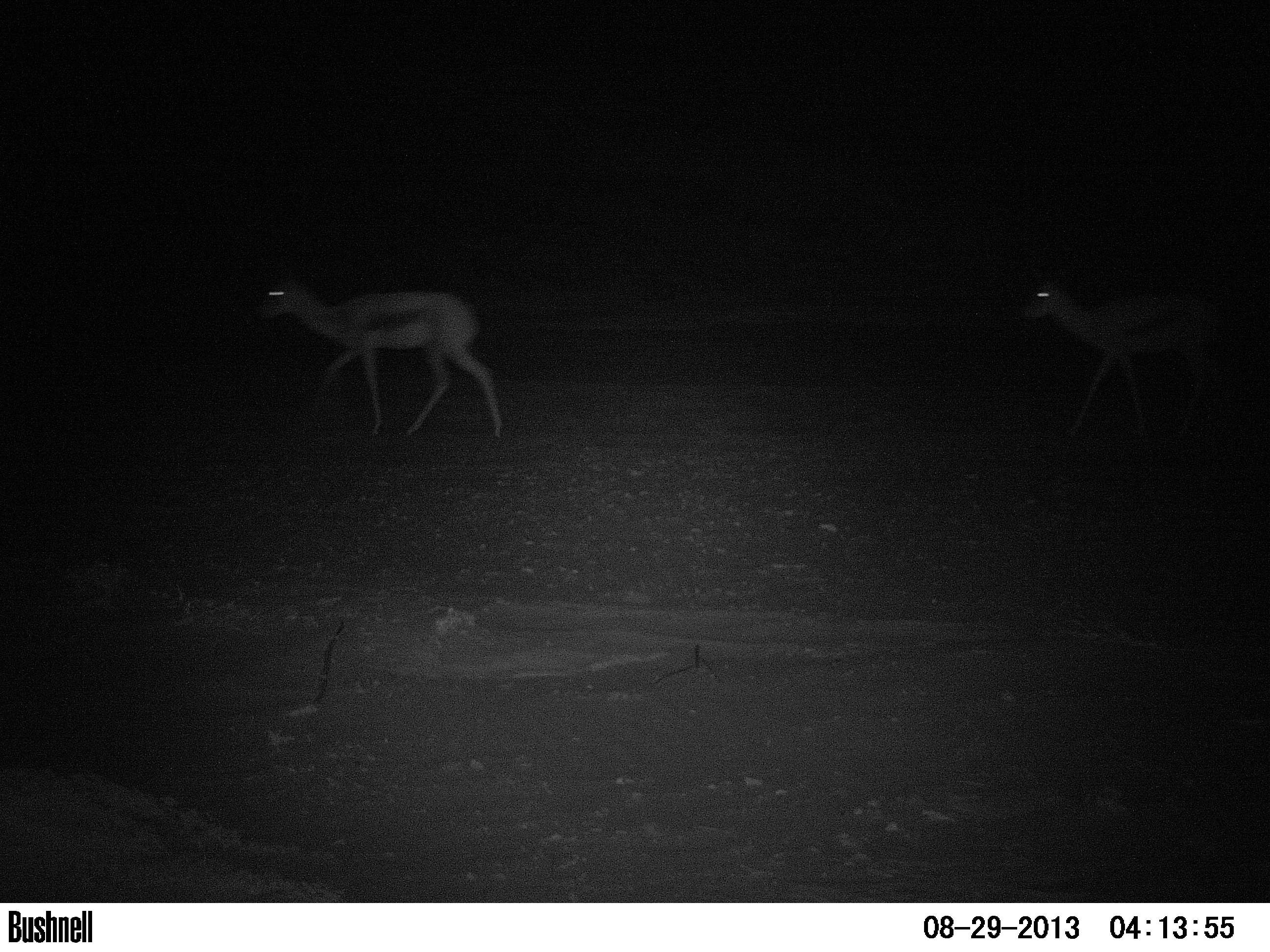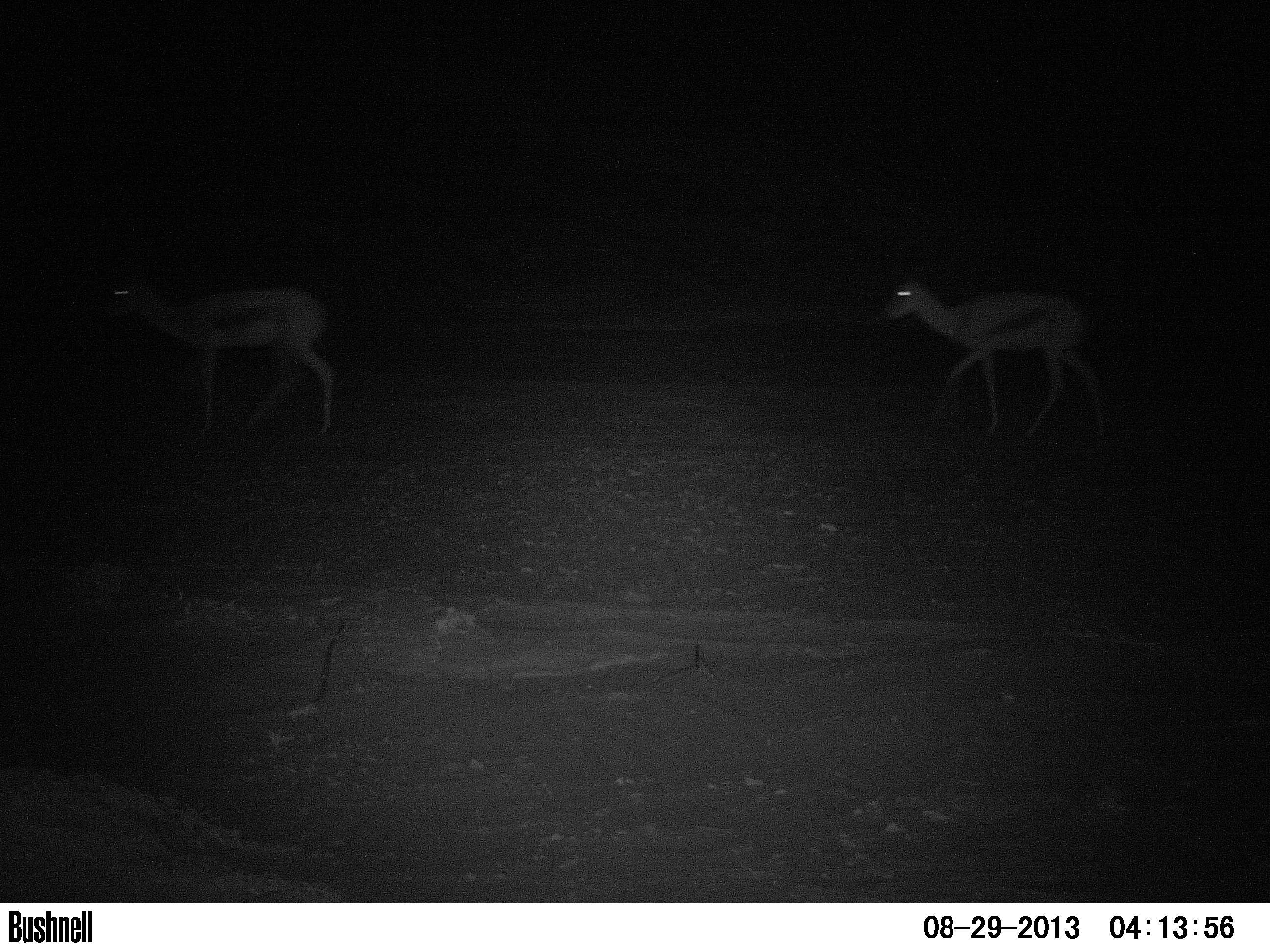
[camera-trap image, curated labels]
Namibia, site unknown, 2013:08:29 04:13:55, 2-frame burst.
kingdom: Animalia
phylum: Chordata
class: Mammalia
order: Artiodactyla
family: Bovidae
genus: Antidorcas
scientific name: Antidorcas marsupialis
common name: springbok